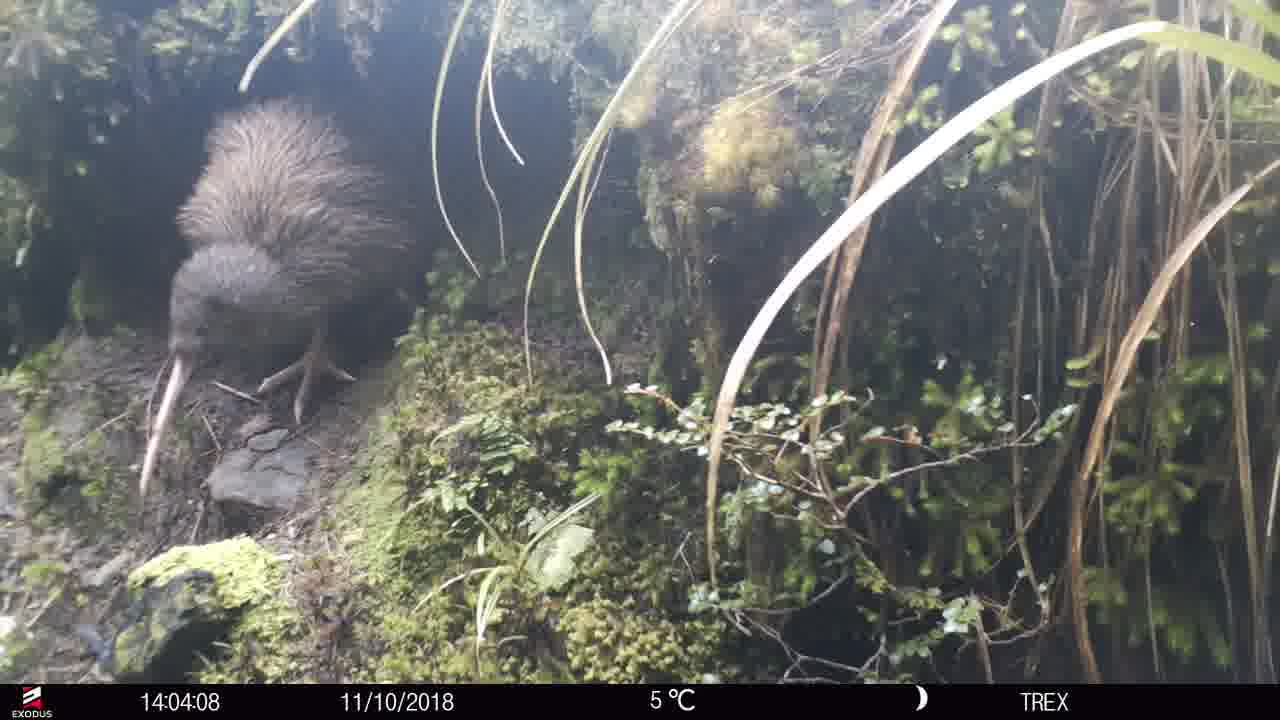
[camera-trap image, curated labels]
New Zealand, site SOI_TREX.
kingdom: Animalia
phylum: Chordata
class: Aves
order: Apterygiformes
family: Apterygidae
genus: Apteryx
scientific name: Apteryx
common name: kiwi